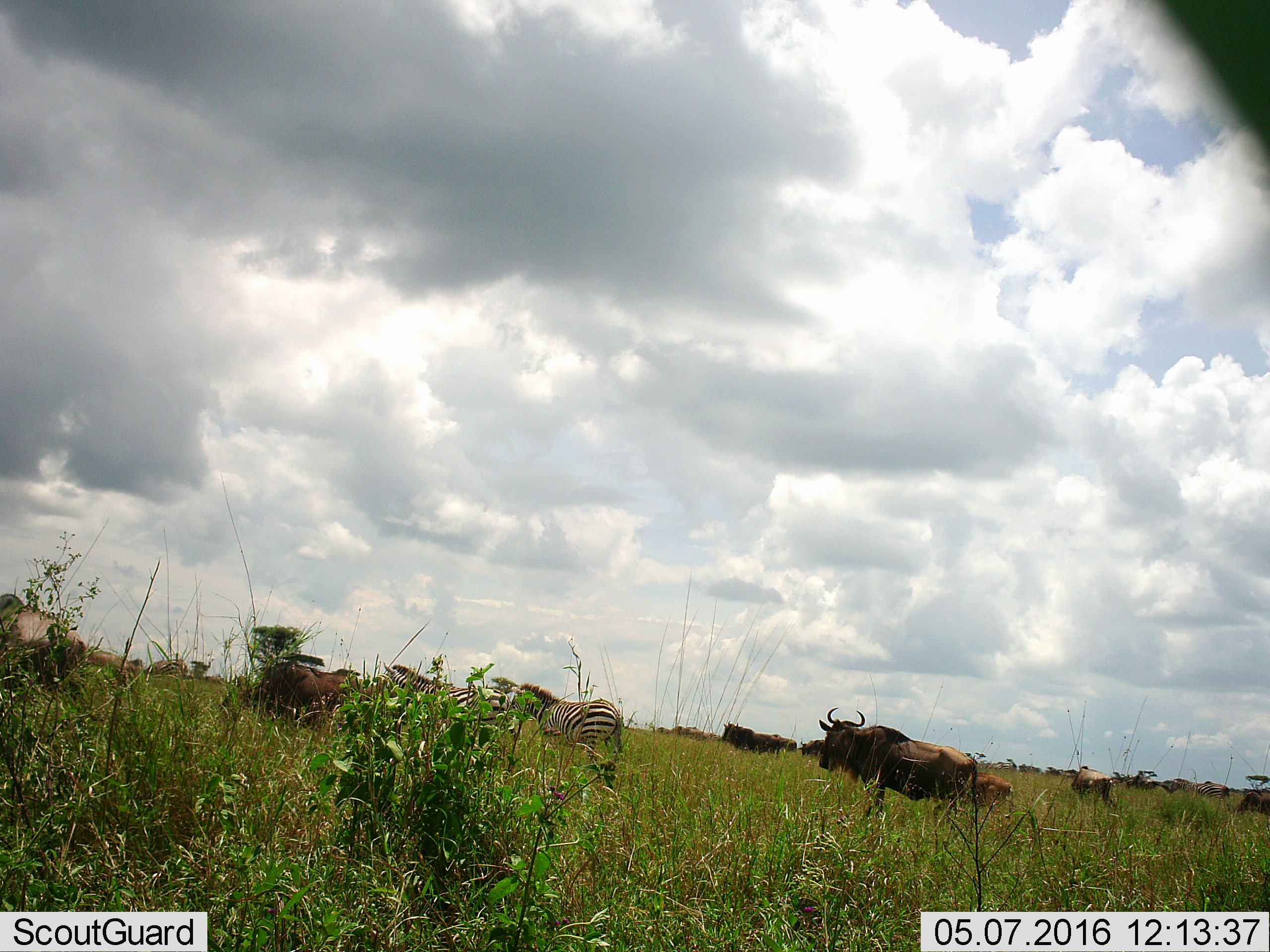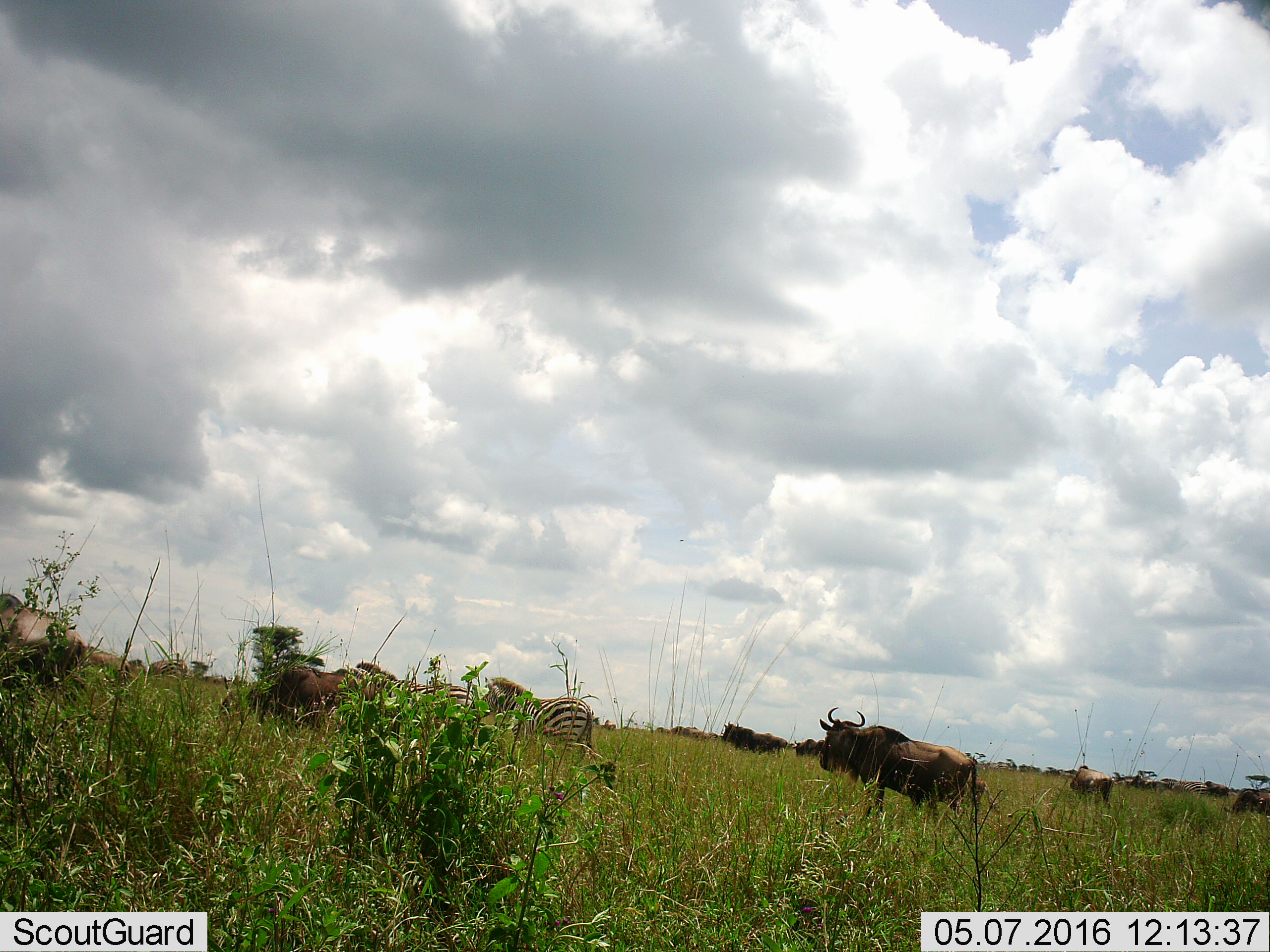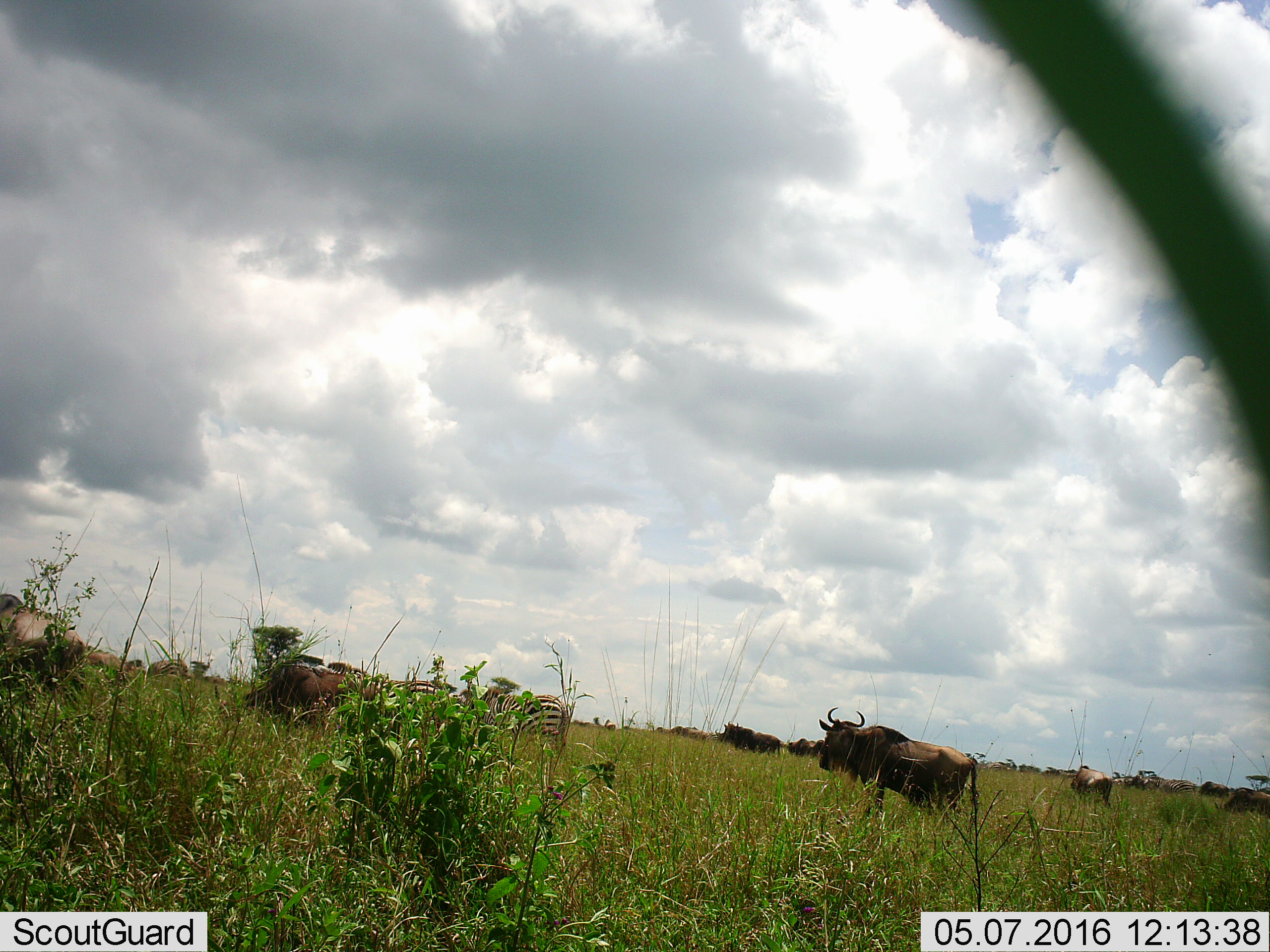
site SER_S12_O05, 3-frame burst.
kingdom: Animalia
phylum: Chordata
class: Mammalia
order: Artiodactyla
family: Bovidae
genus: Connochaetes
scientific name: Connochaetes taurinus taurinus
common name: blue wildebeest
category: wildebeestblue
Wildebeestblue (blue wildebeest) (Connochaetes taurinus taurinus), count 11-50. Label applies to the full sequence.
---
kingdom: Animalia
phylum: Chordata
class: Mammalia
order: Perissodactyla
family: Equidae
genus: Equus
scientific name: Equus quagga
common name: plains zebra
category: zebraplains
Zebraplains (plains zebra) (Equus quagga), count 3. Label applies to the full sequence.